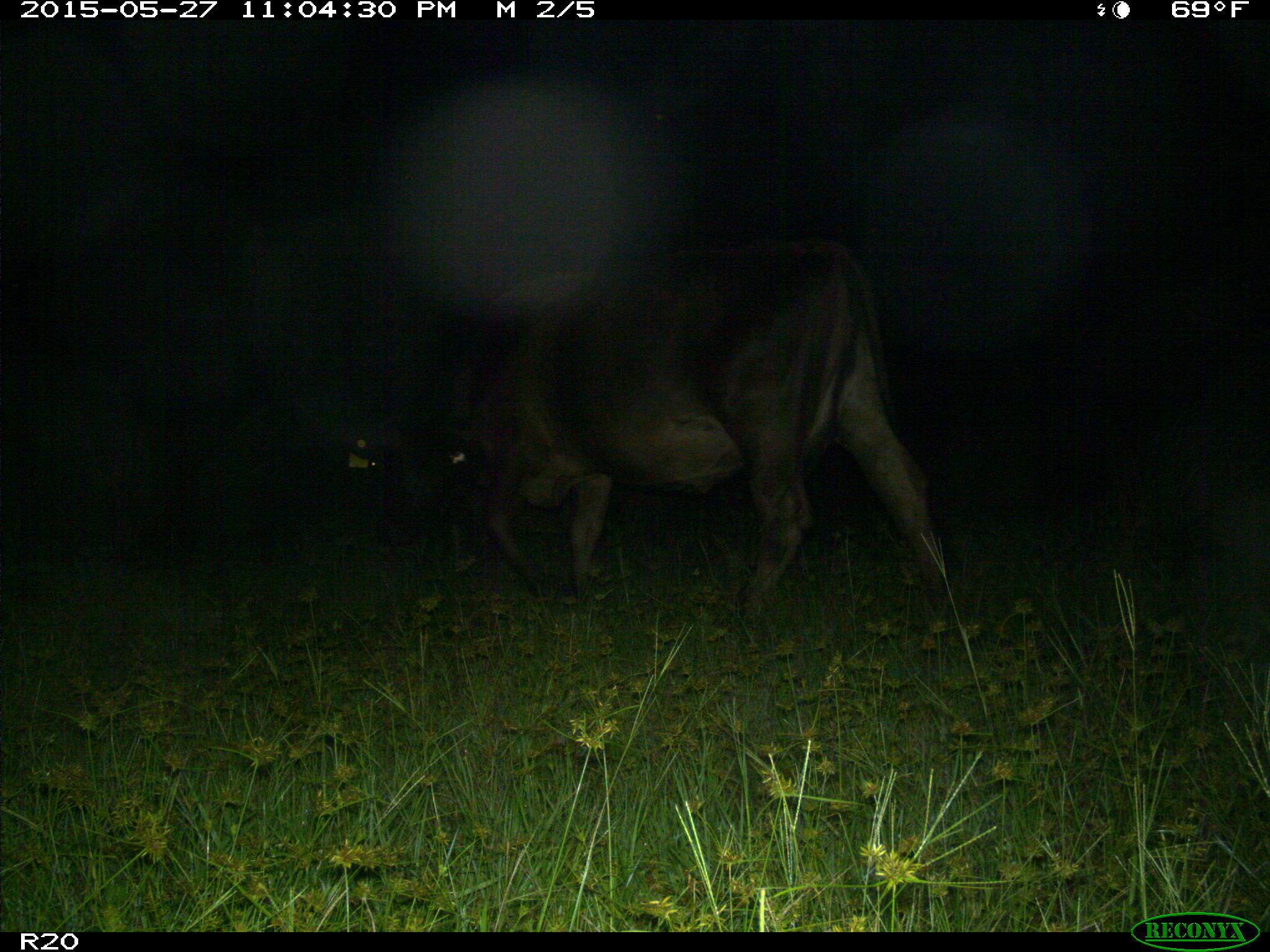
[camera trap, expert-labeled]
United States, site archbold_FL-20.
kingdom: Animalia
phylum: Chordata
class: Mammalia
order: Artiodactyla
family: Bovidae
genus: Bos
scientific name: Bos taurus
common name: domestic cow